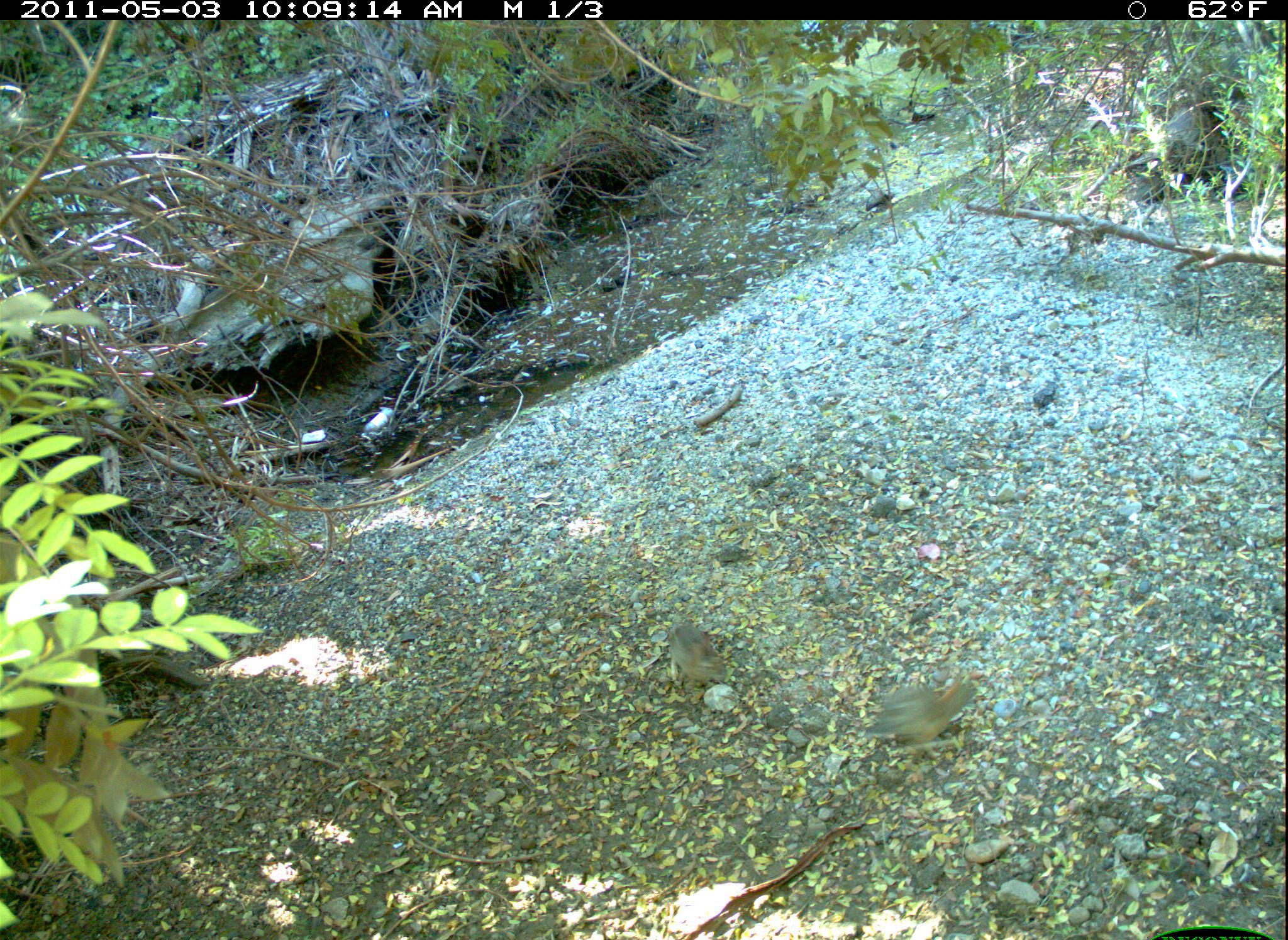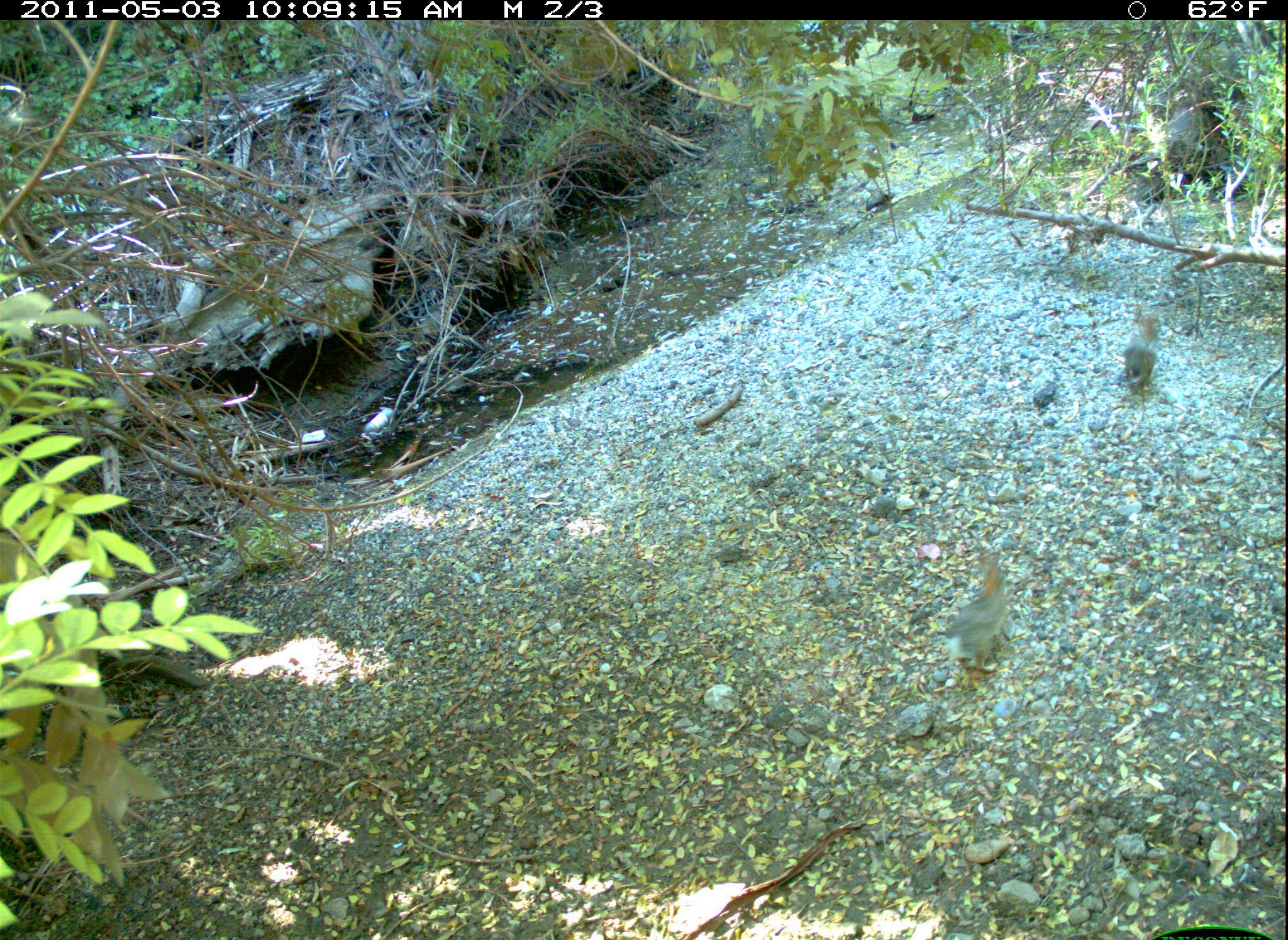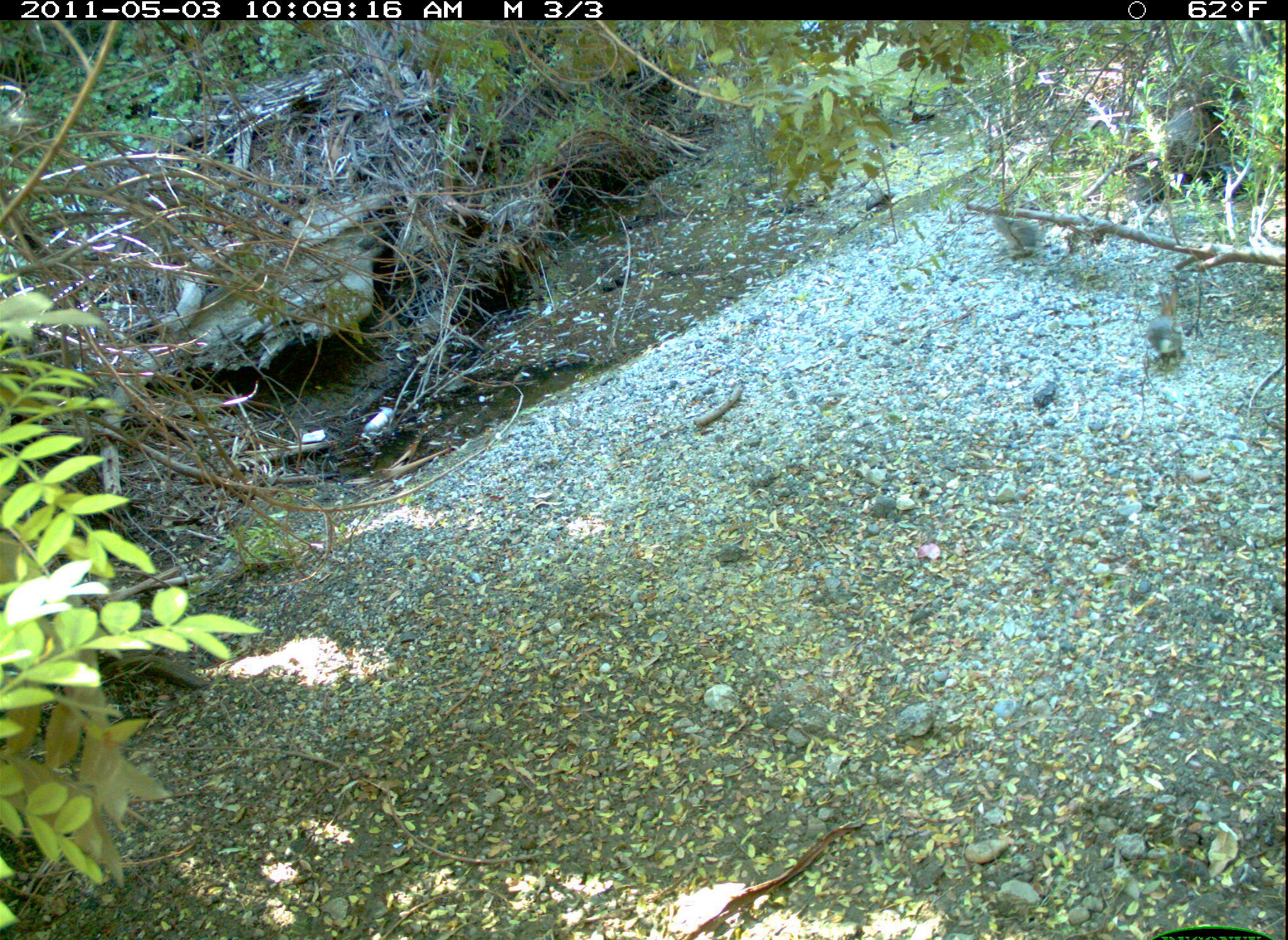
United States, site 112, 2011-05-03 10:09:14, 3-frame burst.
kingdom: Animalia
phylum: Chordata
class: Mammalia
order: Lagomorpha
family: Leporidae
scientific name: Leporidae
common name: rabbits and hares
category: rabbit